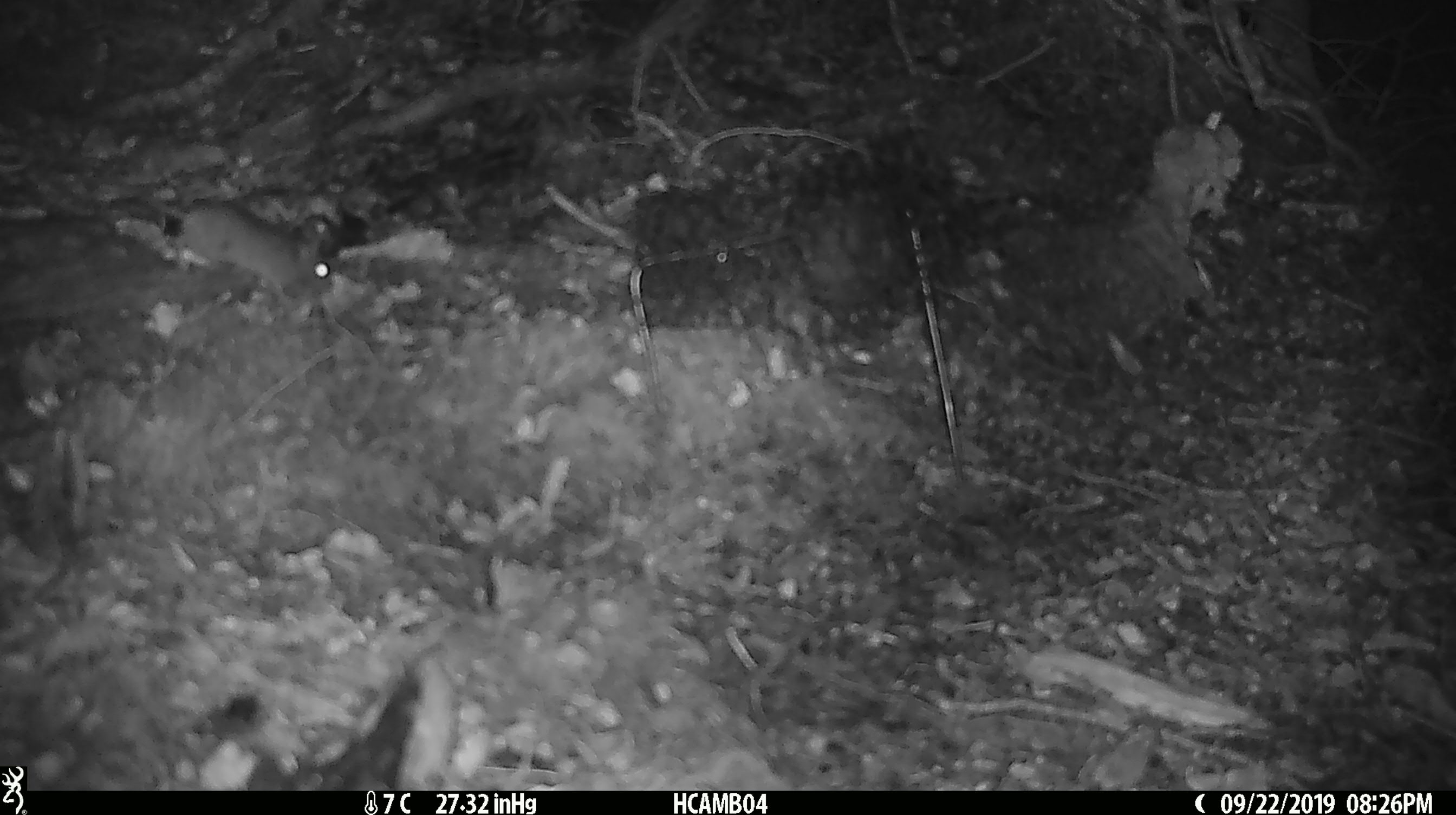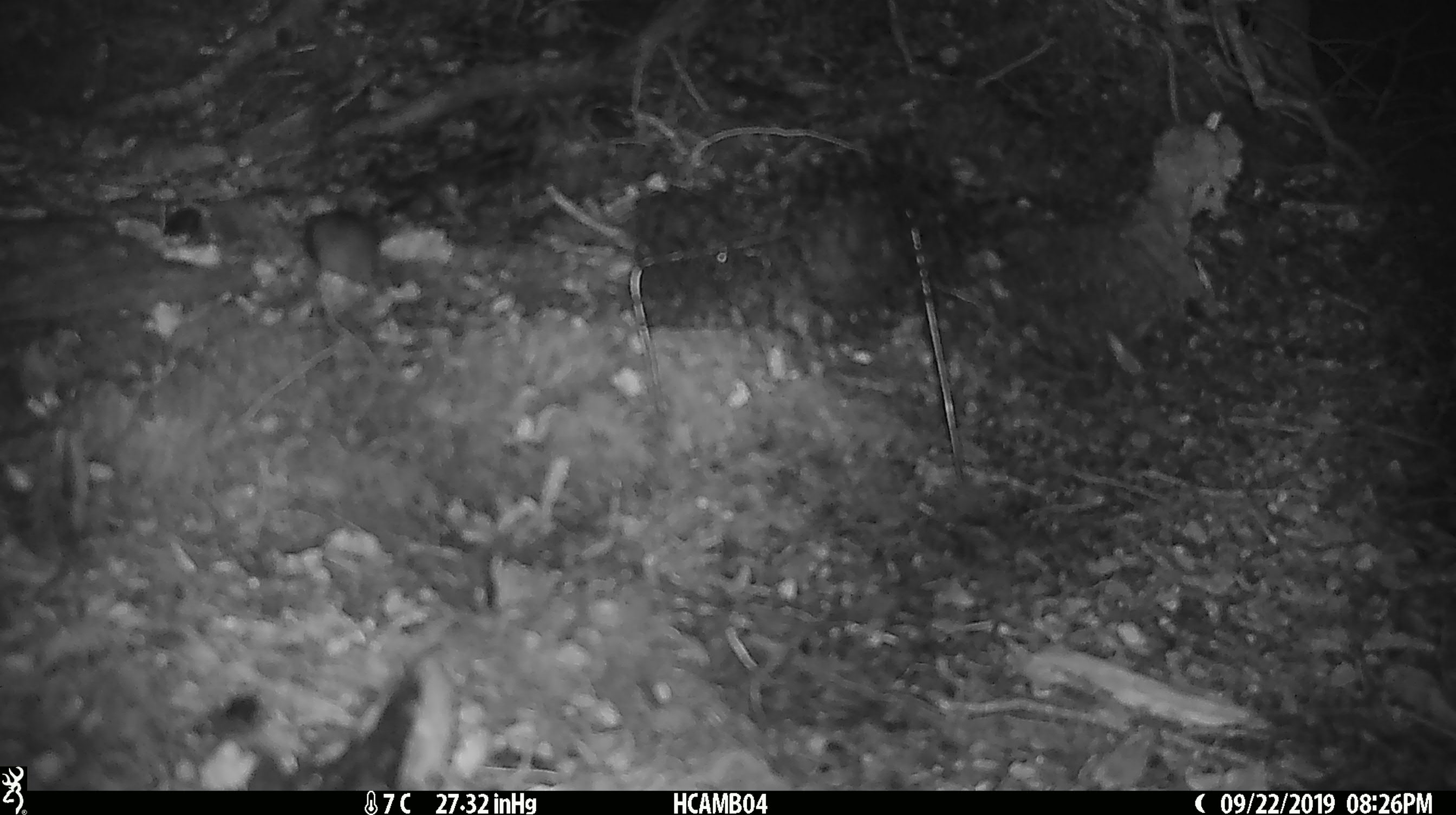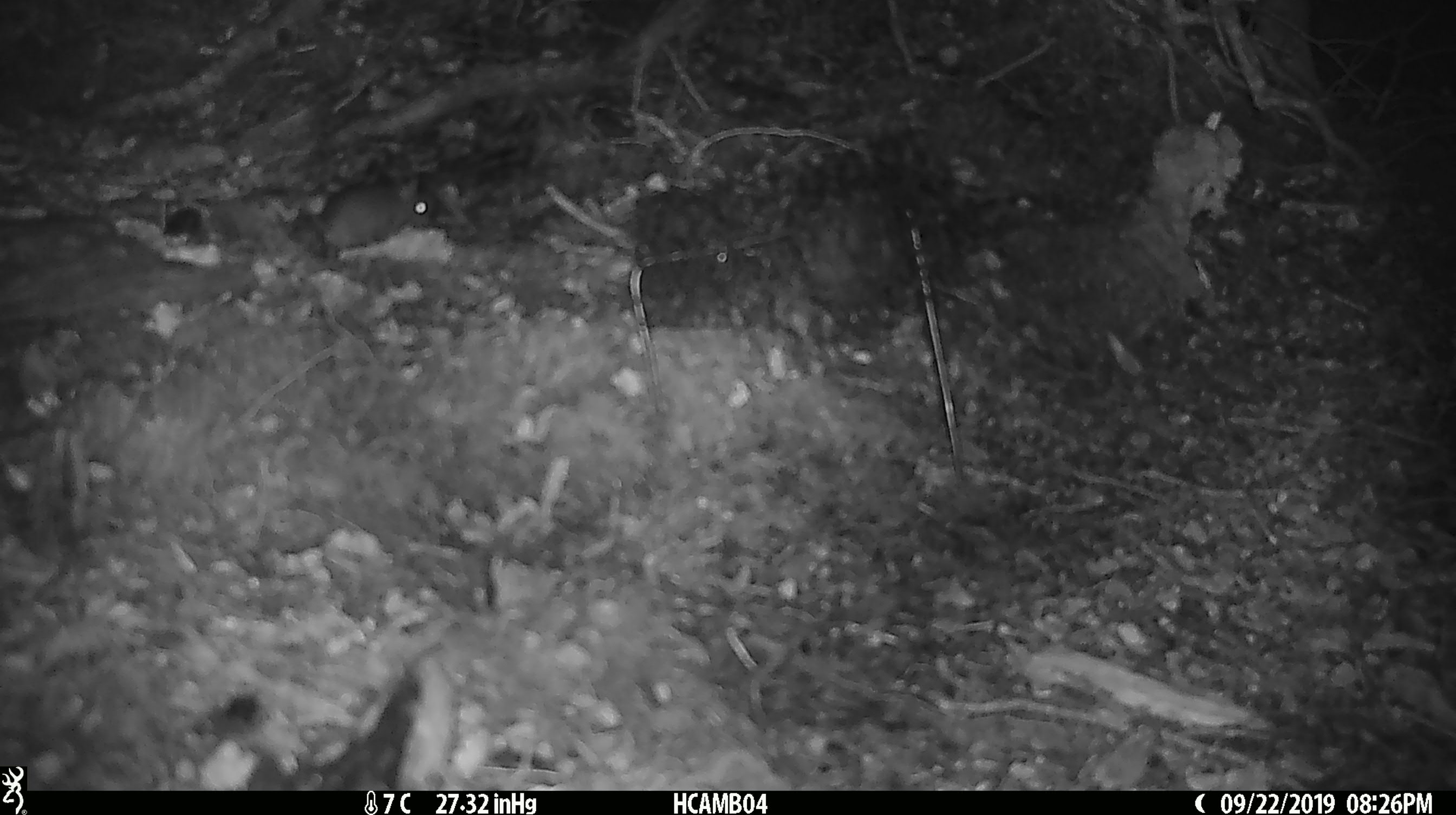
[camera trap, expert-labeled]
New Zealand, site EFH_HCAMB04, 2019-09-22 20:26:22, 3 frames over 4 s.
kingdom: Animalia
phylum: Chordata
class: Mammalia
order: Rodentia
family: Muridae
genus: Mus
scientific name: Mus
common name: mouse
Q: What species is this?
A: Mouse (Mus).